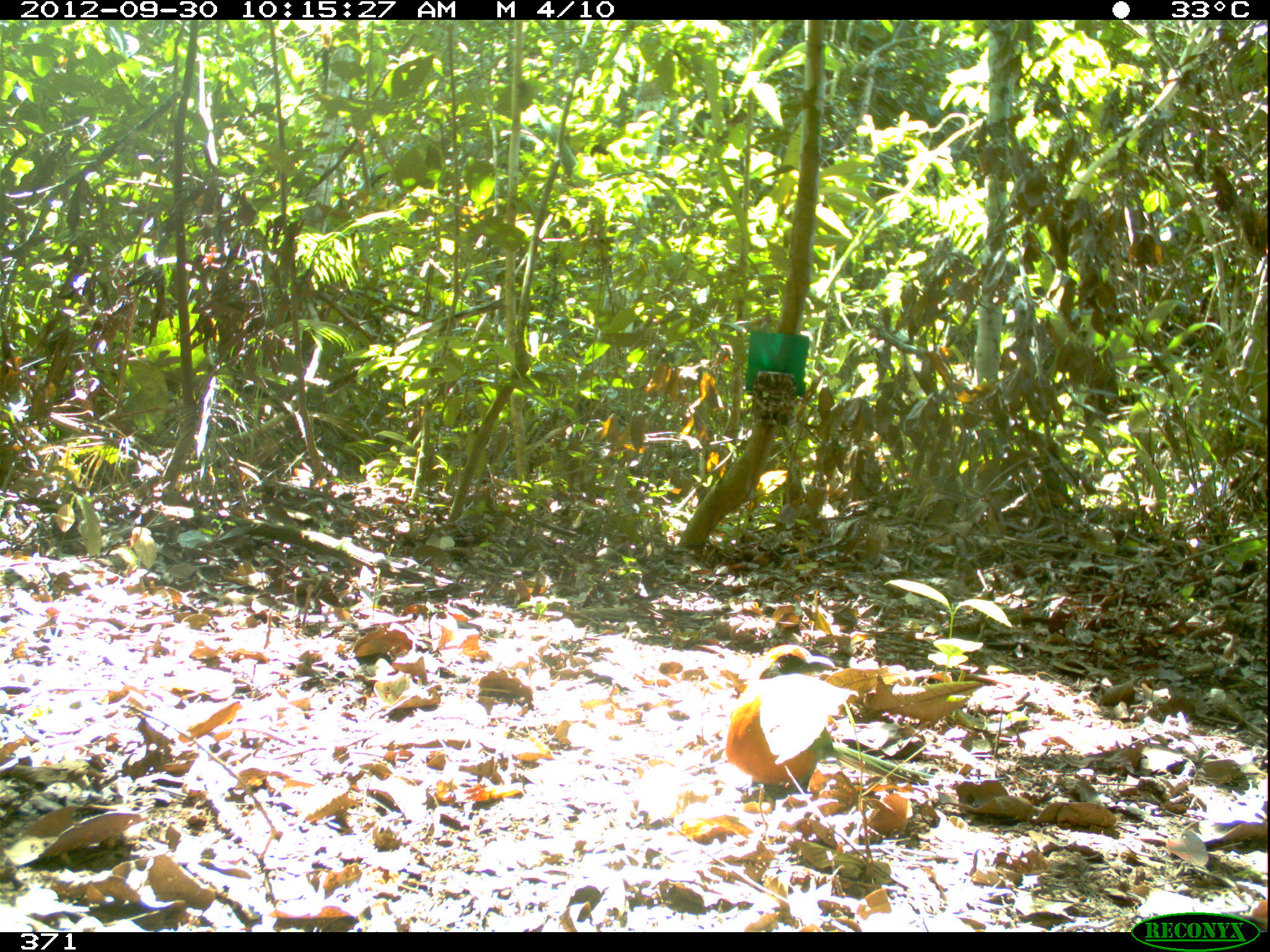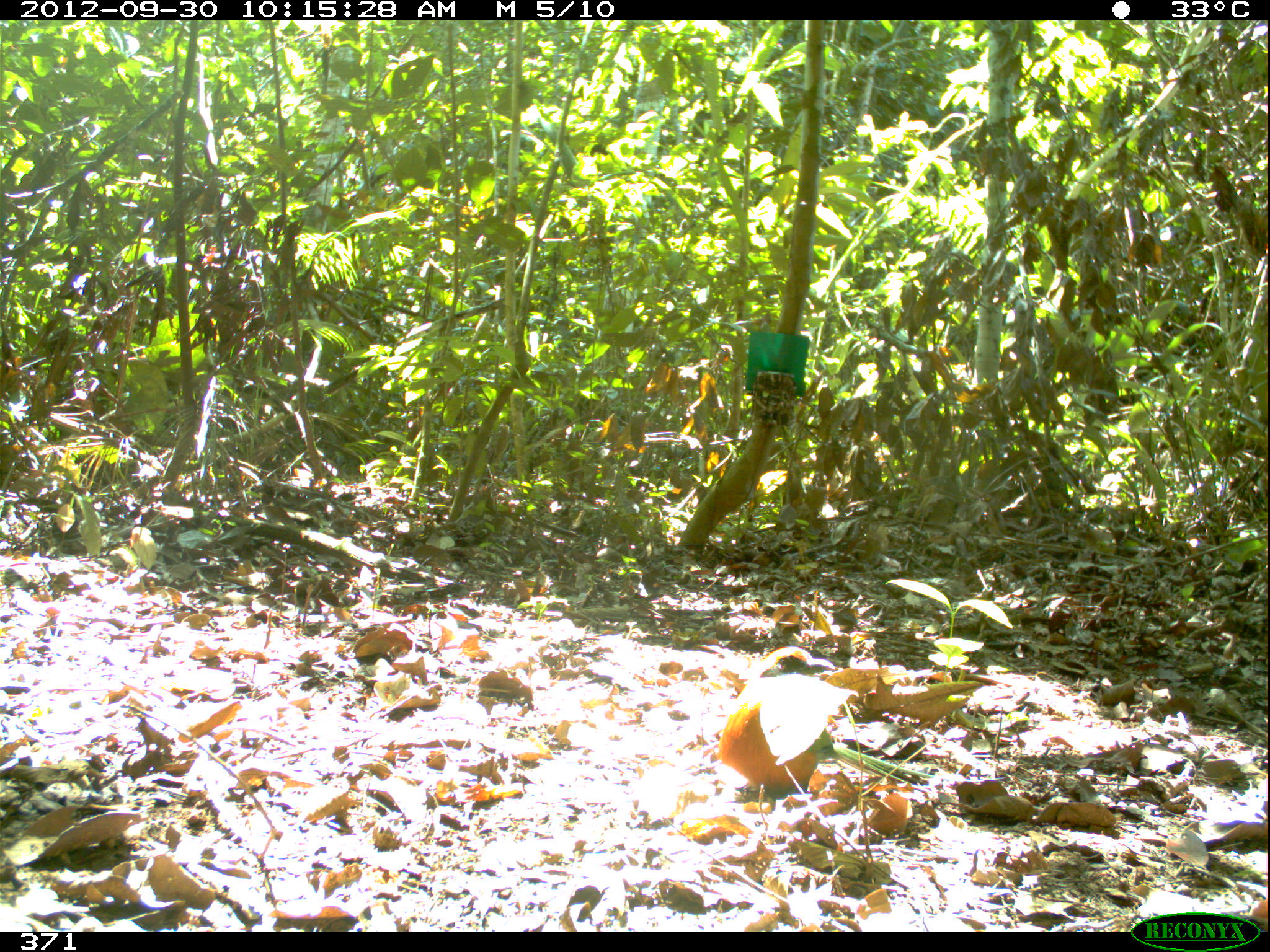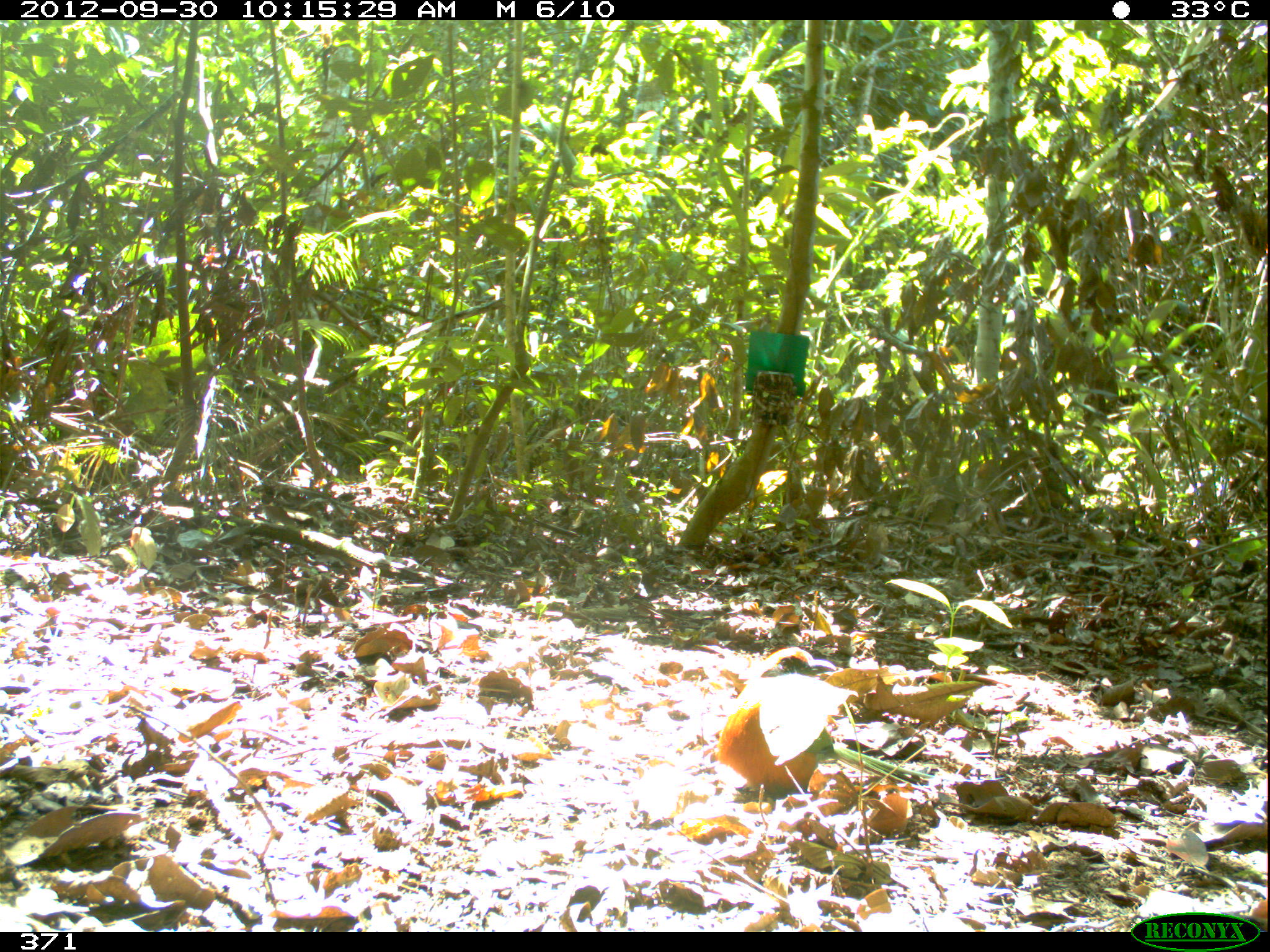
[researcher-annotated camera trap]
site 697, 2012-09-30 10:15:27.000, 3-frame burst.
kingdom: Animalia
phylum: Chordata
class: Aves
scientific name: Aves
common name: bird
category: unknown bird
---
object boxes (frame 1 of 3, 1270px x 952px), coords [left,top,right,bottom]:
unknown bird: [725,644,1004,791]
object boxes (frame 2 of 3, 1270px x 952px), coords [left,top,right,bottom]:
unknown bird: [718,644,1001,809]